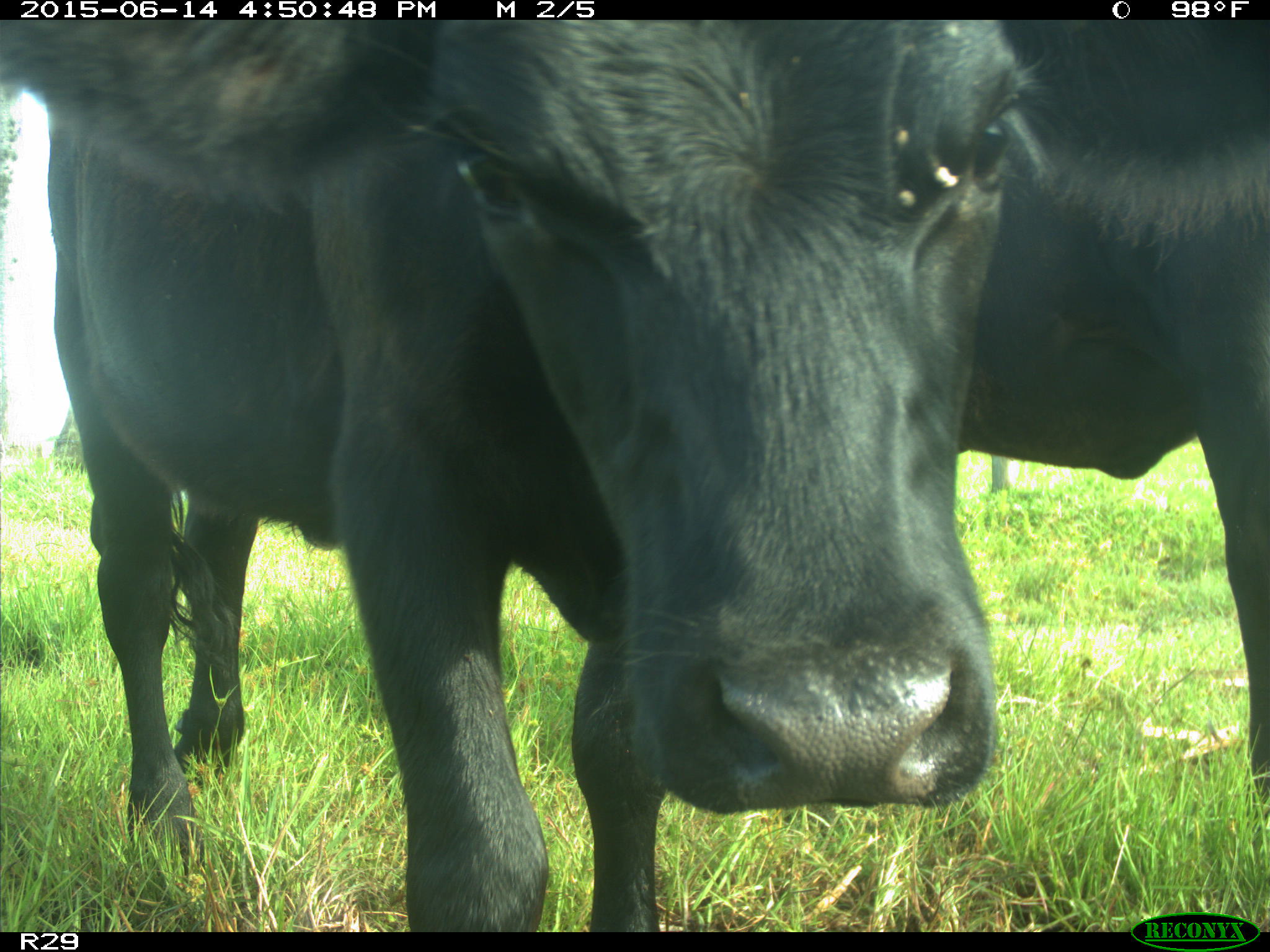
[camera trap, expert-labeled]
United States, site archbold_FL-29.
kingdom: Animalia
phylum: Chordata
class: Mammalia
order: Artiodactyla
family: Bovidae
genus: Bos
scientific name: Bos taurus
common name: domestic cow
Bos taurus (domestic cow).